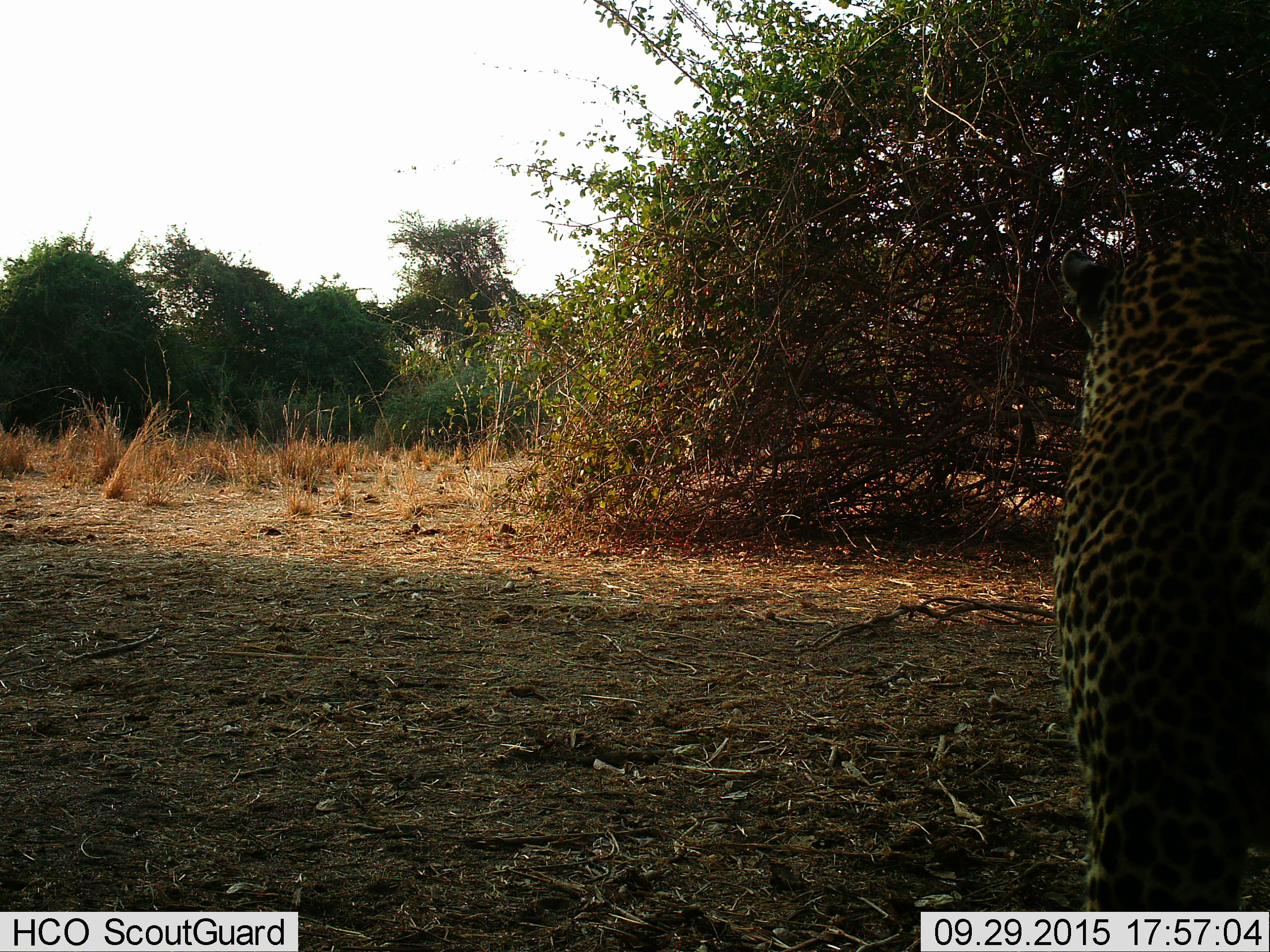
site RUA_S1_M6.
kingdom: Animalia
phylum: Chordata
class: Mammalia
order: Carnivora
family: Felidae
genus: Panthera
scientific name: Panthera pardus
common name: leopard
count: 1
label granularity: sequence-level